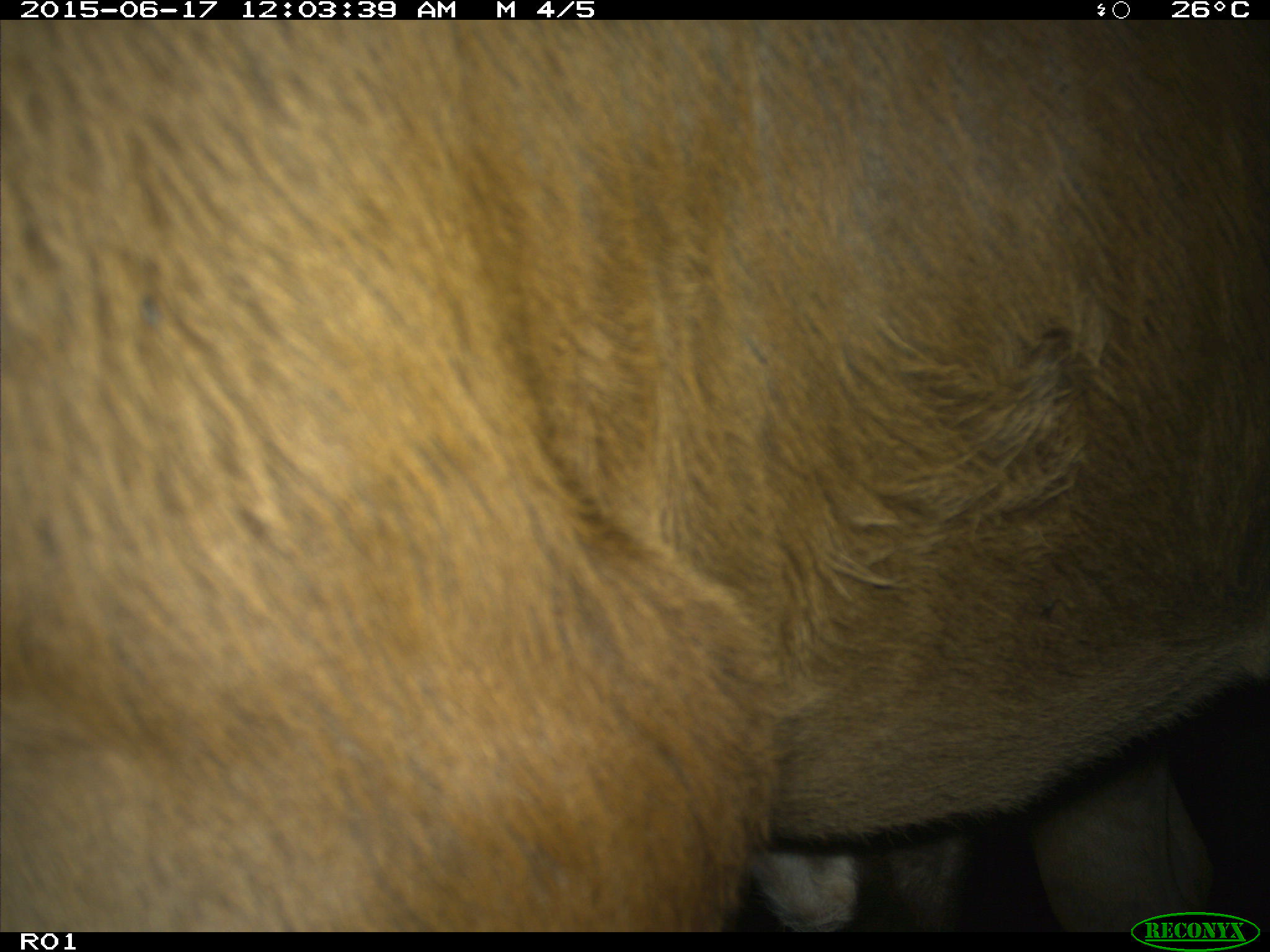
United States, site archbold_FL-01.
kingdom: Animalia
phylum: Chordata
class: Mammalia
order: Artiodactyla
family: Bovidae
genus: Bos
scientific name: Bos taurus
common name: domestic cow